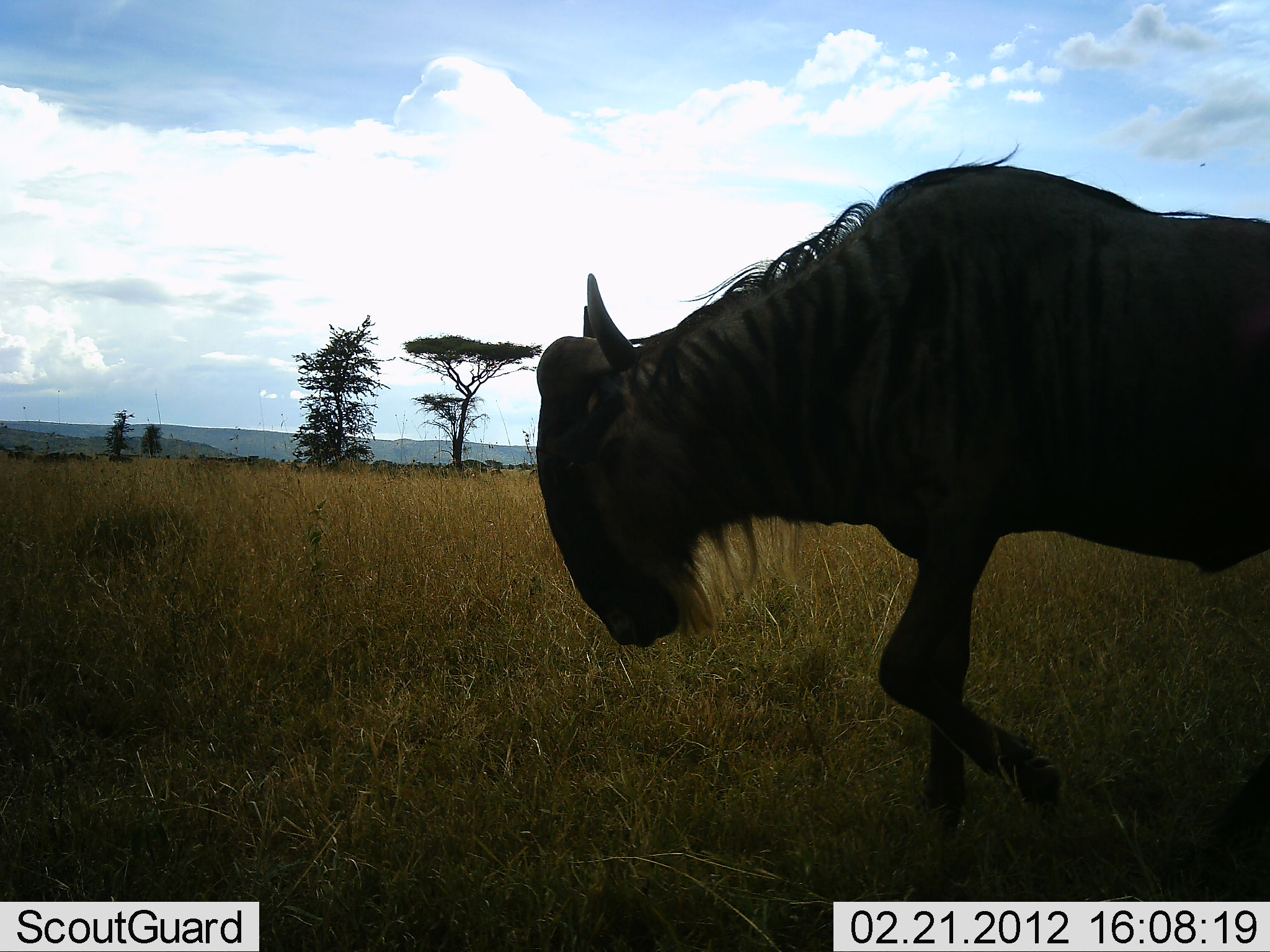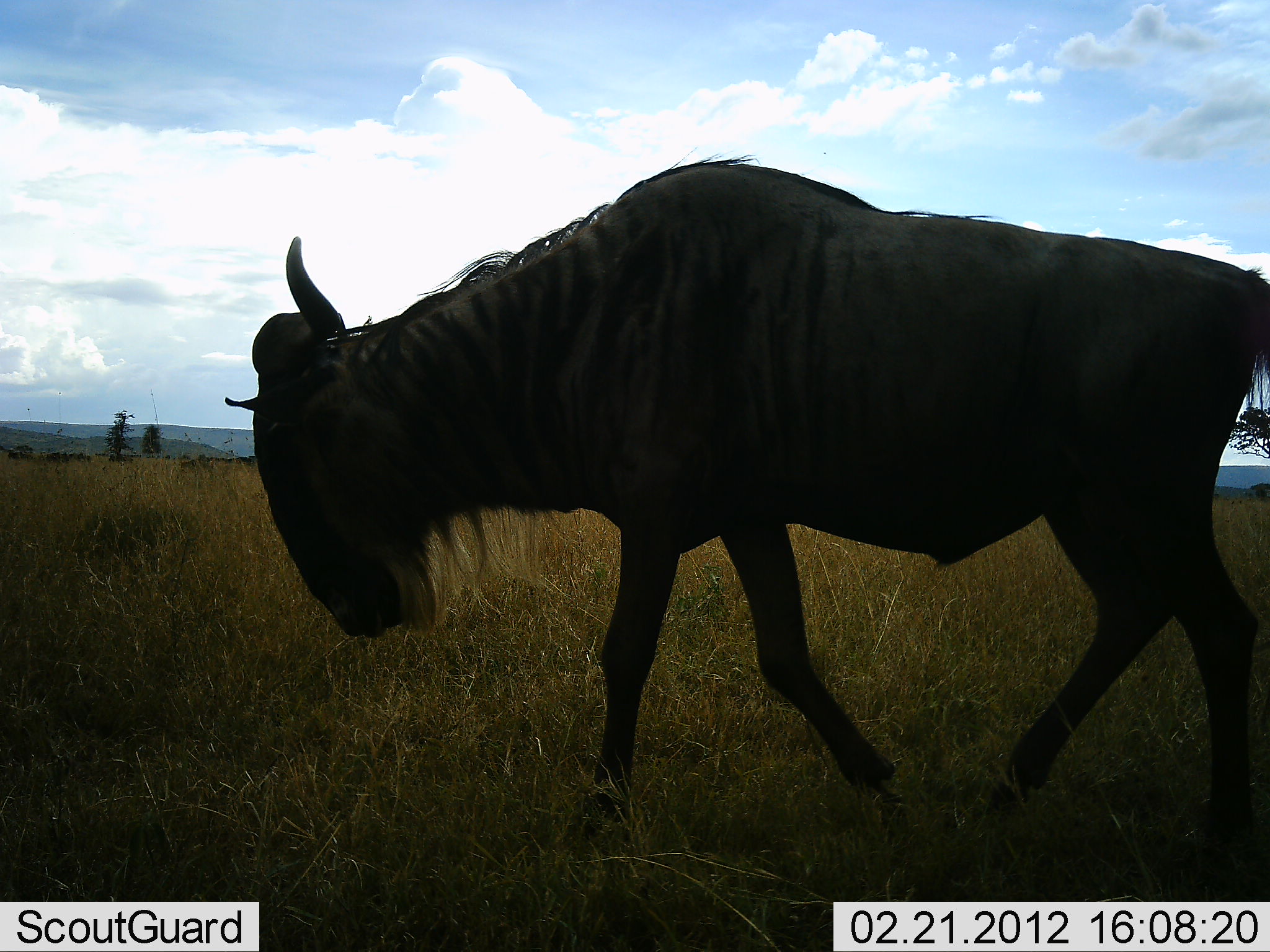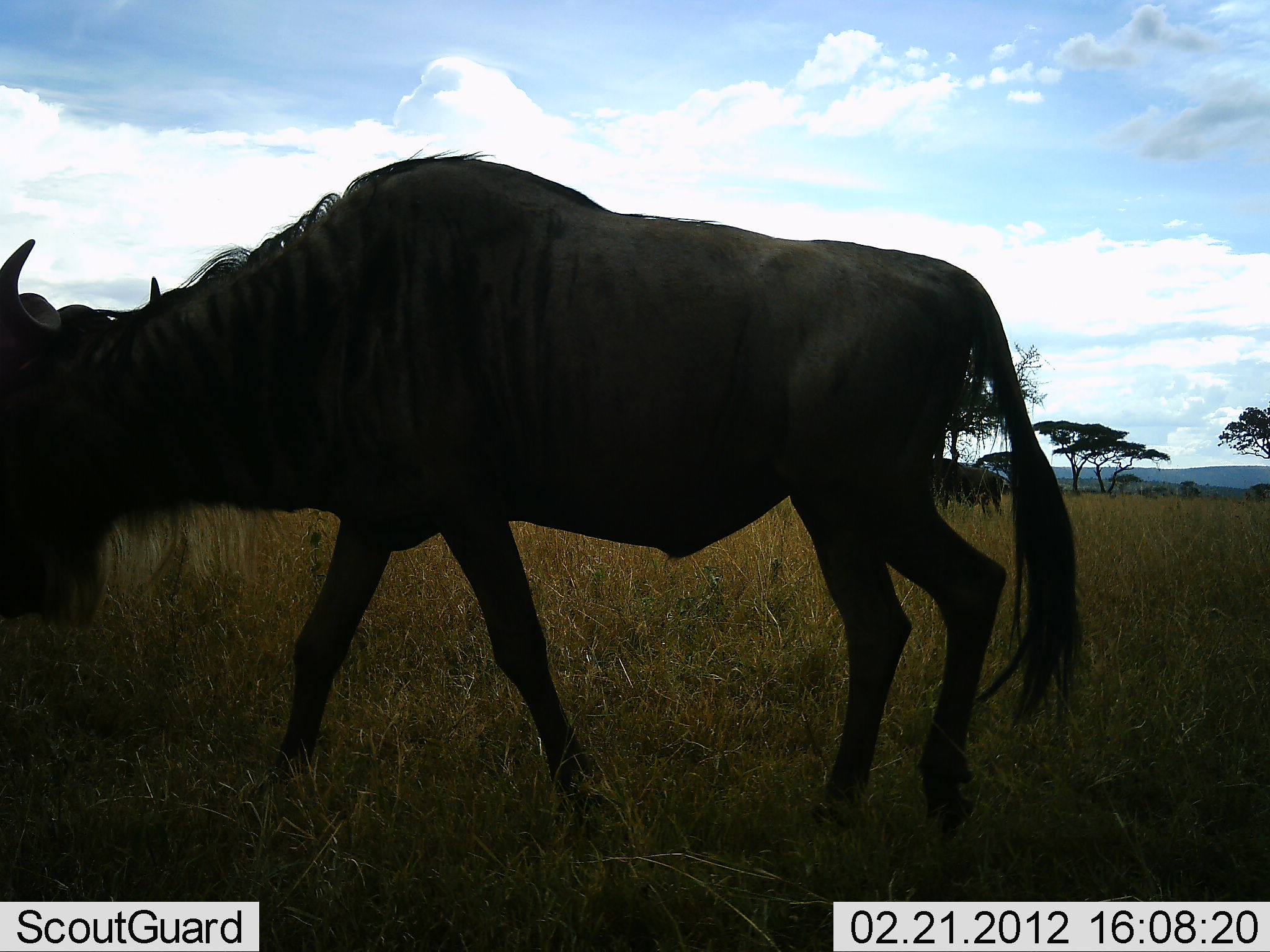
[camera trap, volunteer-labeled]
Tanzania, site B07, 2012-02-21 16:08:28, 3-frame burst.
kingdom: Animalia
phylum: Chordata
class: Mammalia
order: Artiodactyla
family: Bovidae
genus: Connochaetes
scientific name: Connochaetes taurinus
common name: blue wildebeest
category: wildebeest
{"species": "wildebeest (blue wildebeest) (Connochaetes taurinus)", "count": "2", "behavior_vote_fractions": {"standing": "37%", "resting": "0%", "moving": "100%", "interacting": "0%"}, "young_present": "0%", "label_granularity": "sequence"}